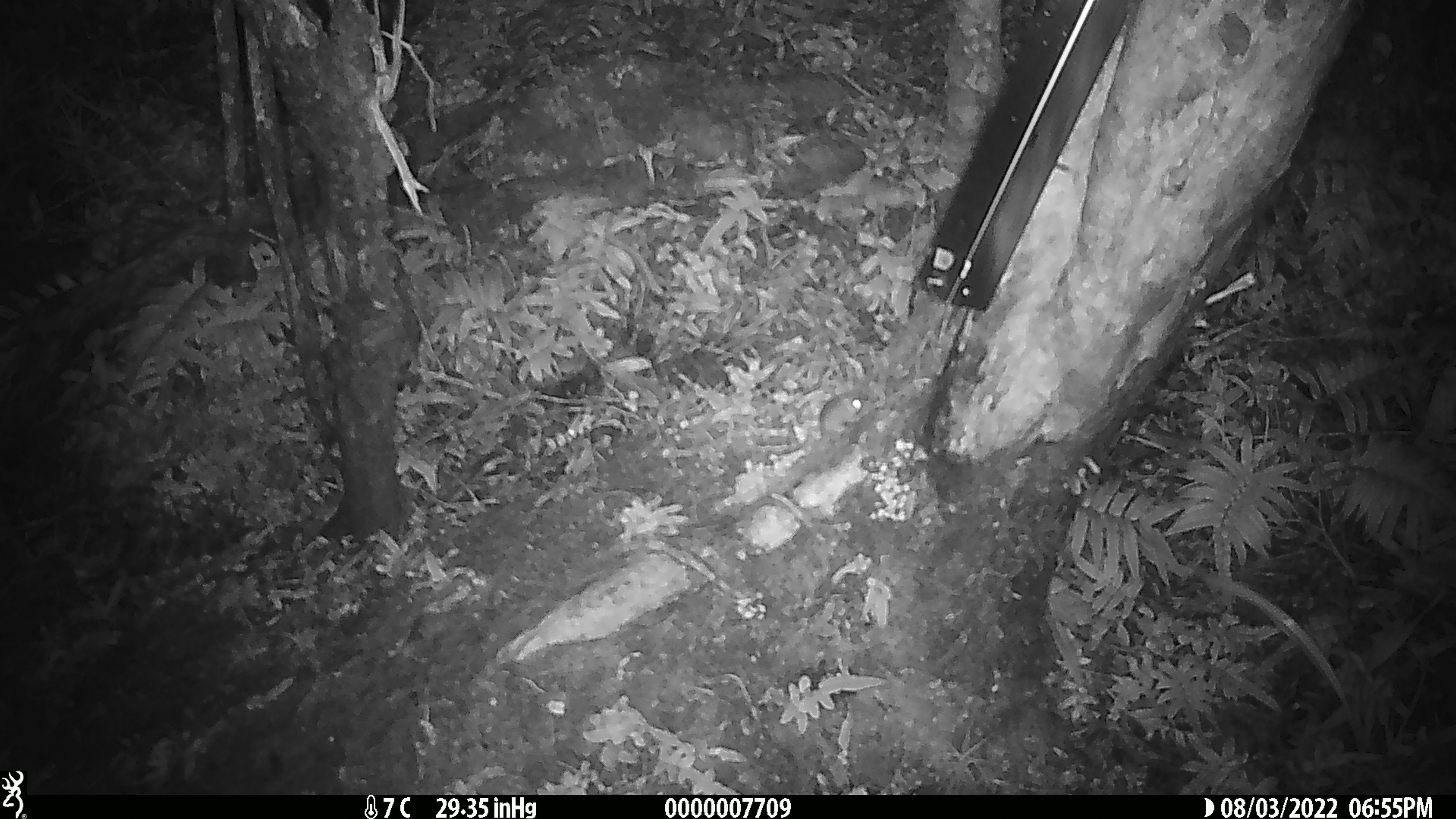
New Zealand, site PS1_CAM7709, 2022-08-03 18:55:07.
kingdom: Animalia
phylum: Chordata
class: Mammalia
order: Rodentia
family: Muridae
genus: Mus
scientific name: Mus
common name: mouse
Mouse (Mus).